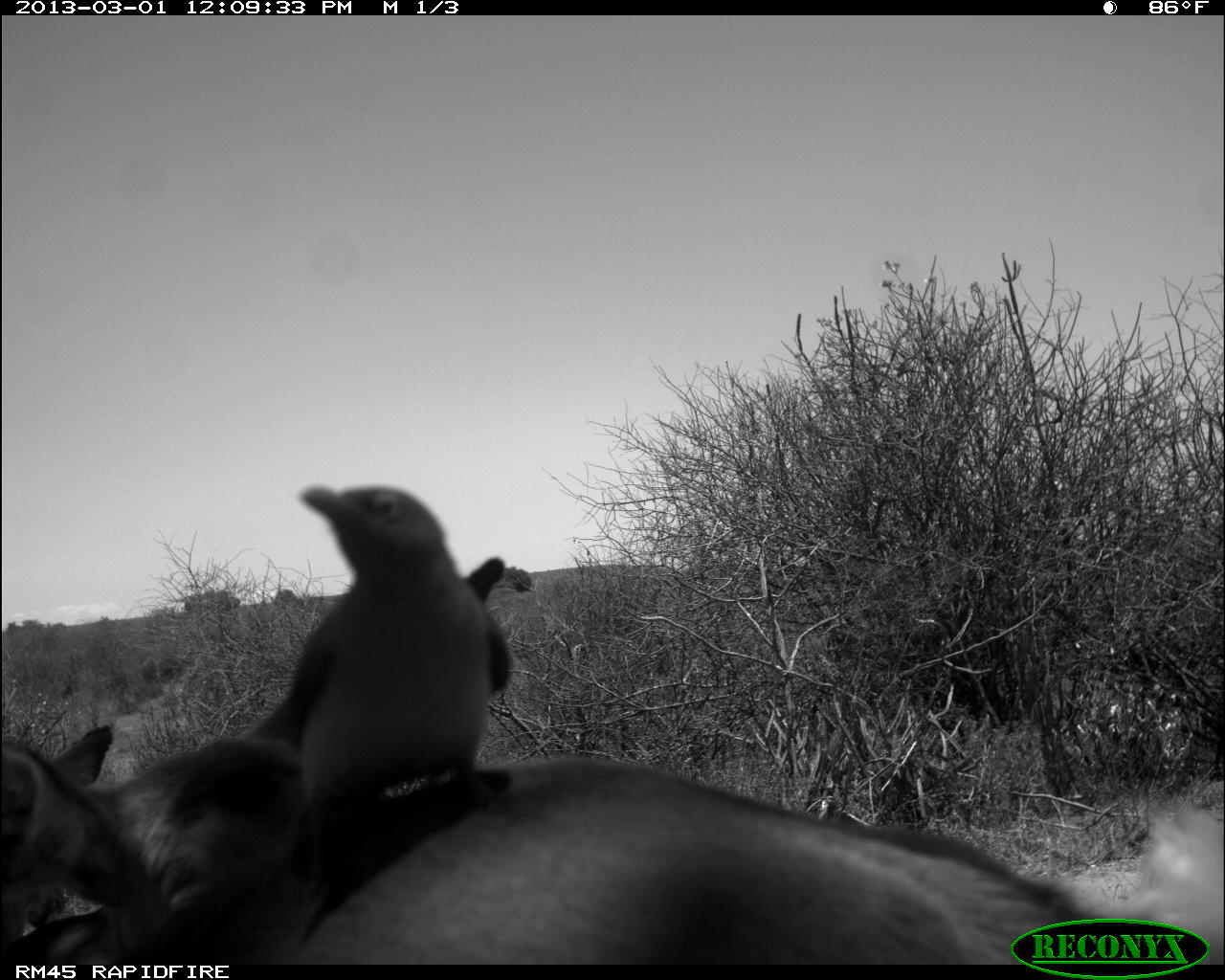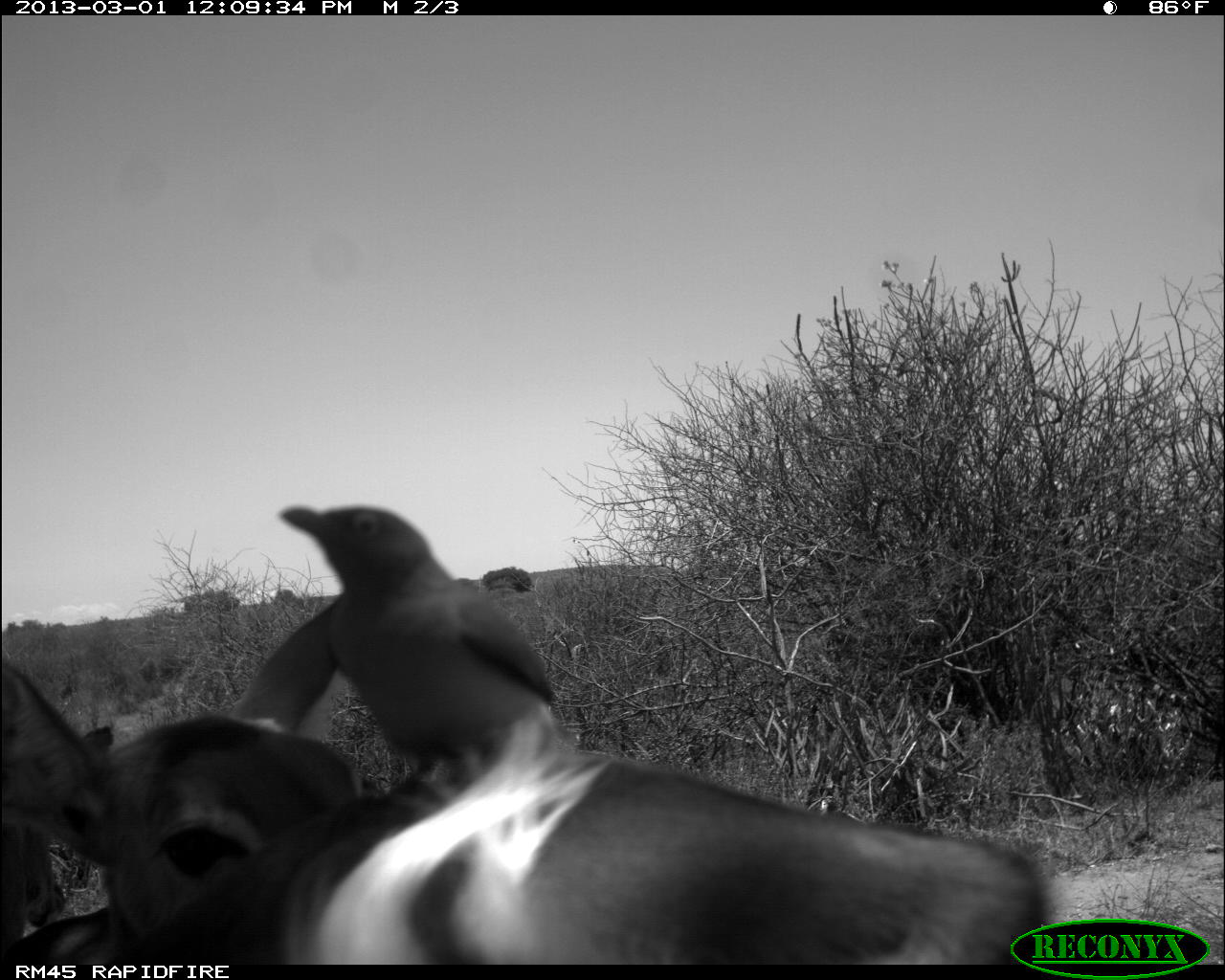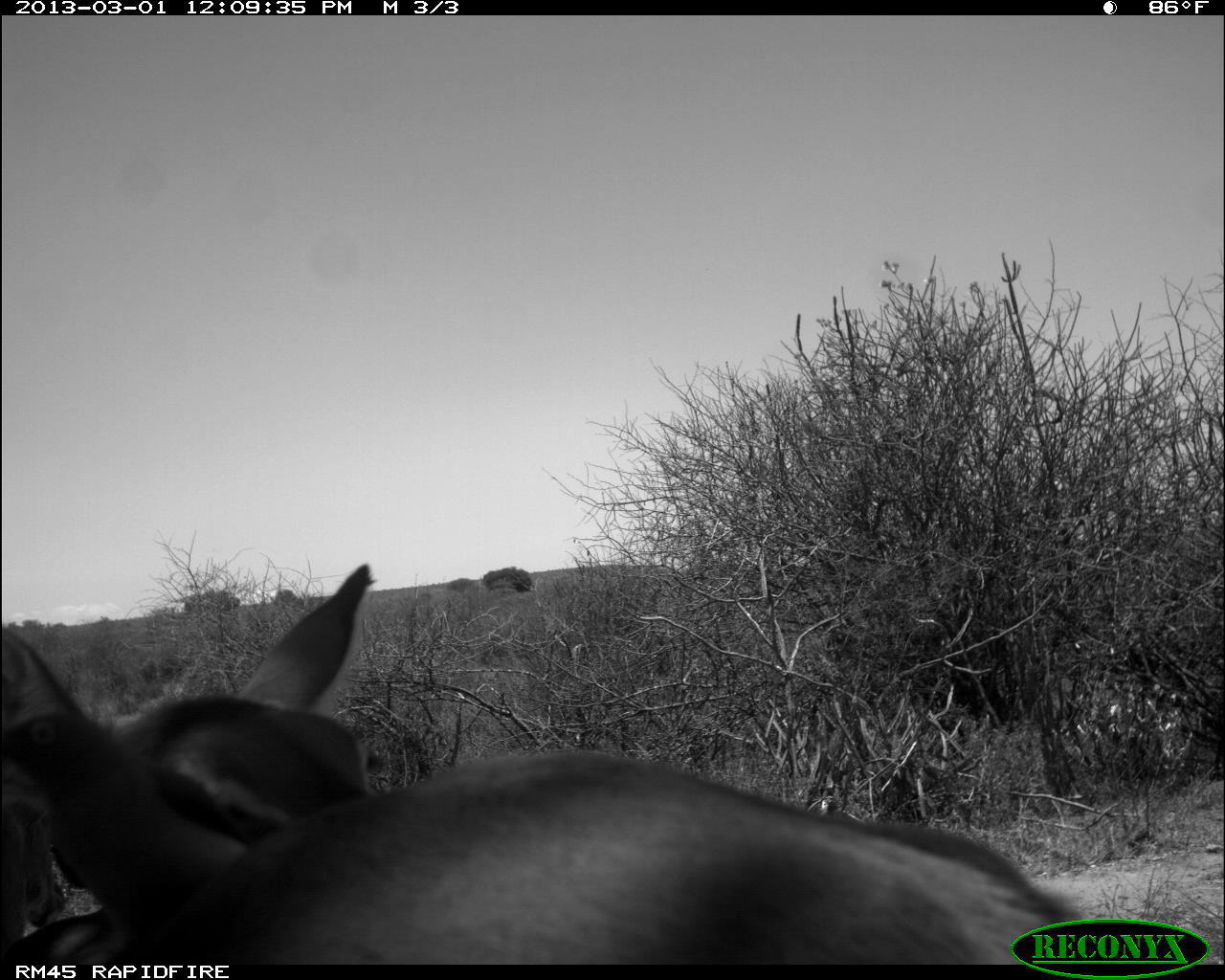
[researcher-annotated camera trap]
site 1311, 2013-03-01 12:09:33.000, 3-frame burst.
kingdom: Animalia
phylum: Chordata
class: Mammalia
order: Artiodactyla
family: Bovidae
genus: Aepyceros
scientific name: Aepyceros melampus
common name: impala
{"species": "Aepyceros melampus (impala)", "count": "2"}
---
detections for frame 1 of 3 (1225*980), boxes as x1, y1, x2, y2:
aepyceros melampus: 0, 722, 1225, 965; 272, 480, 513, 898